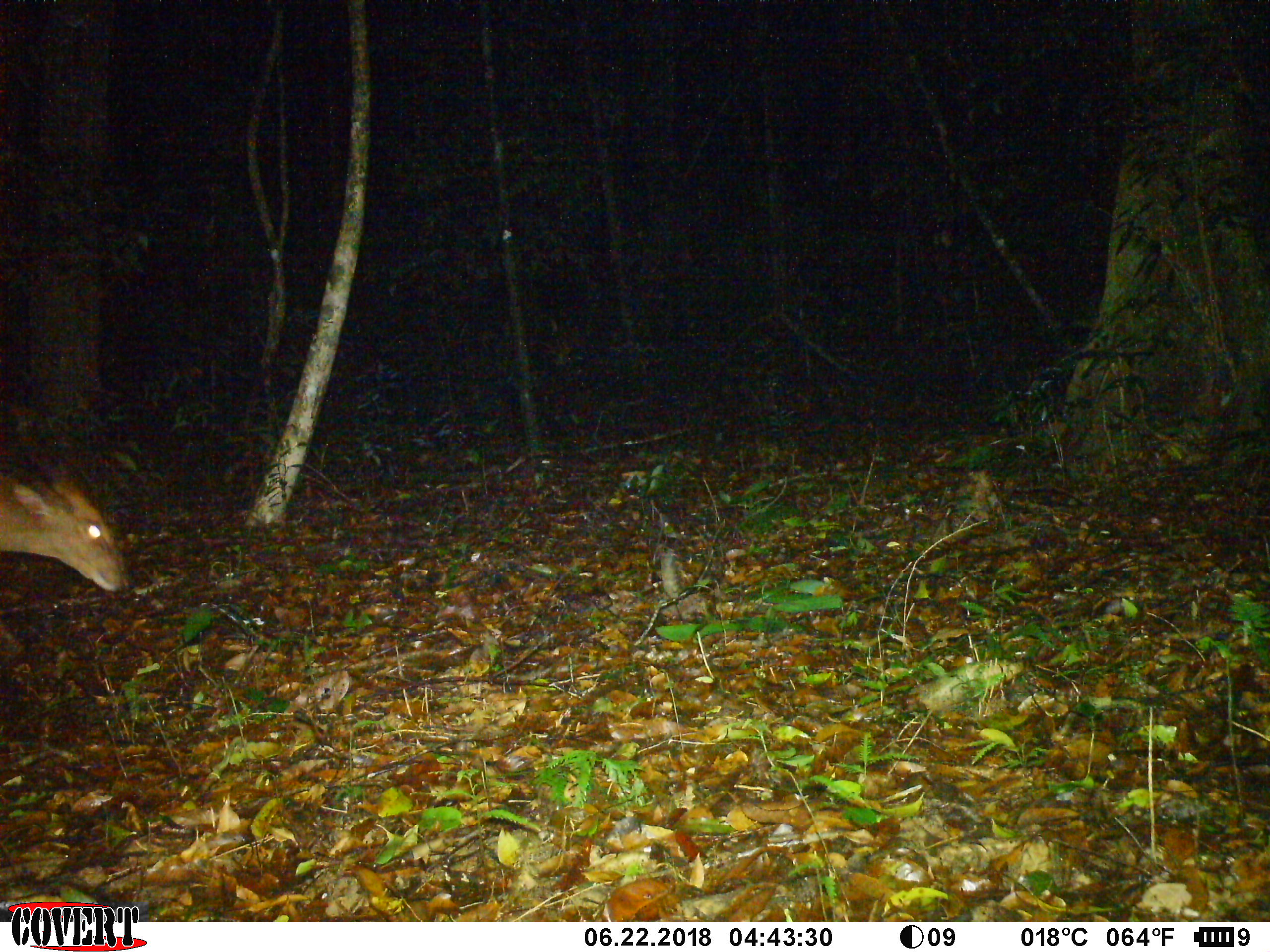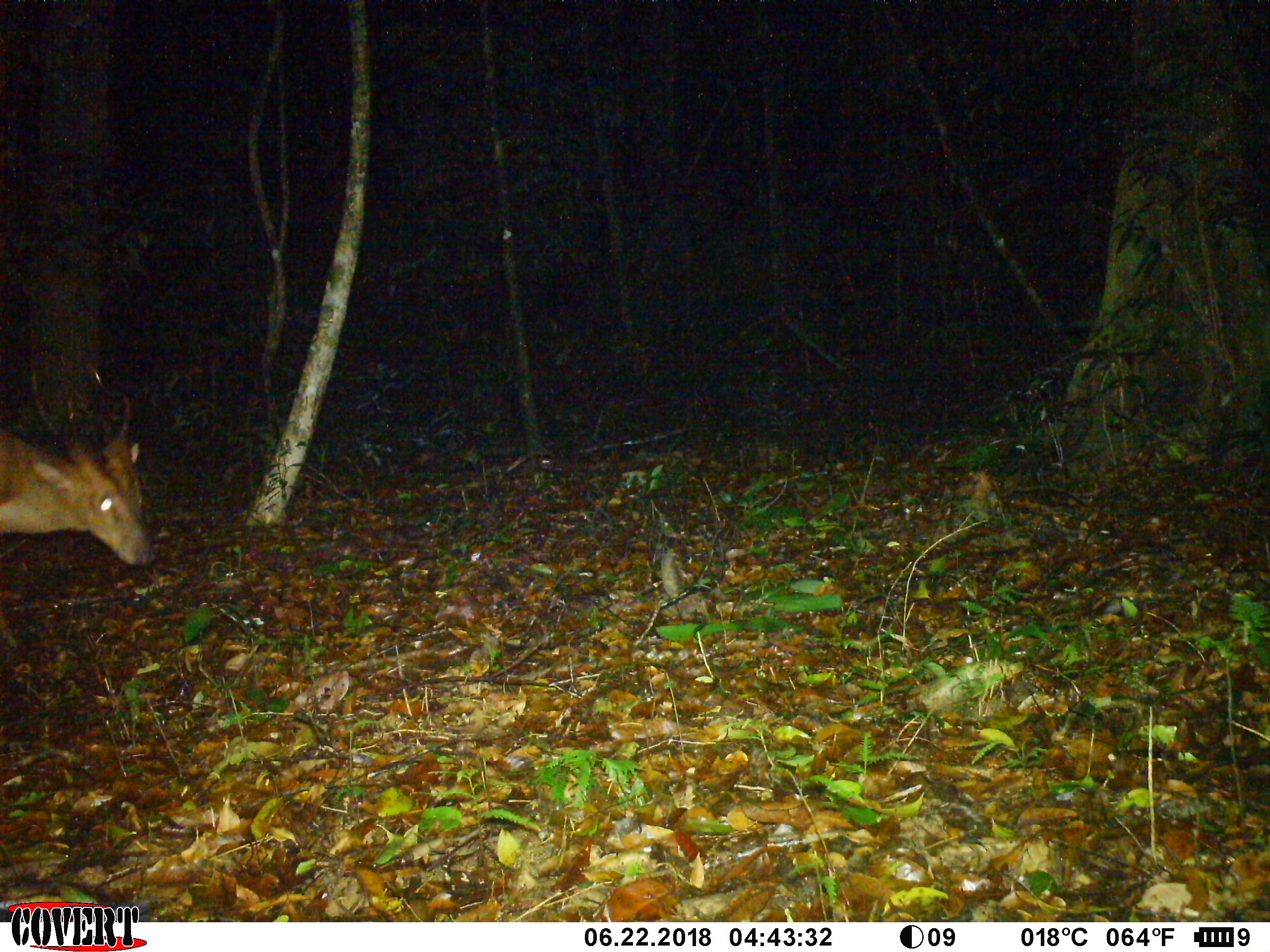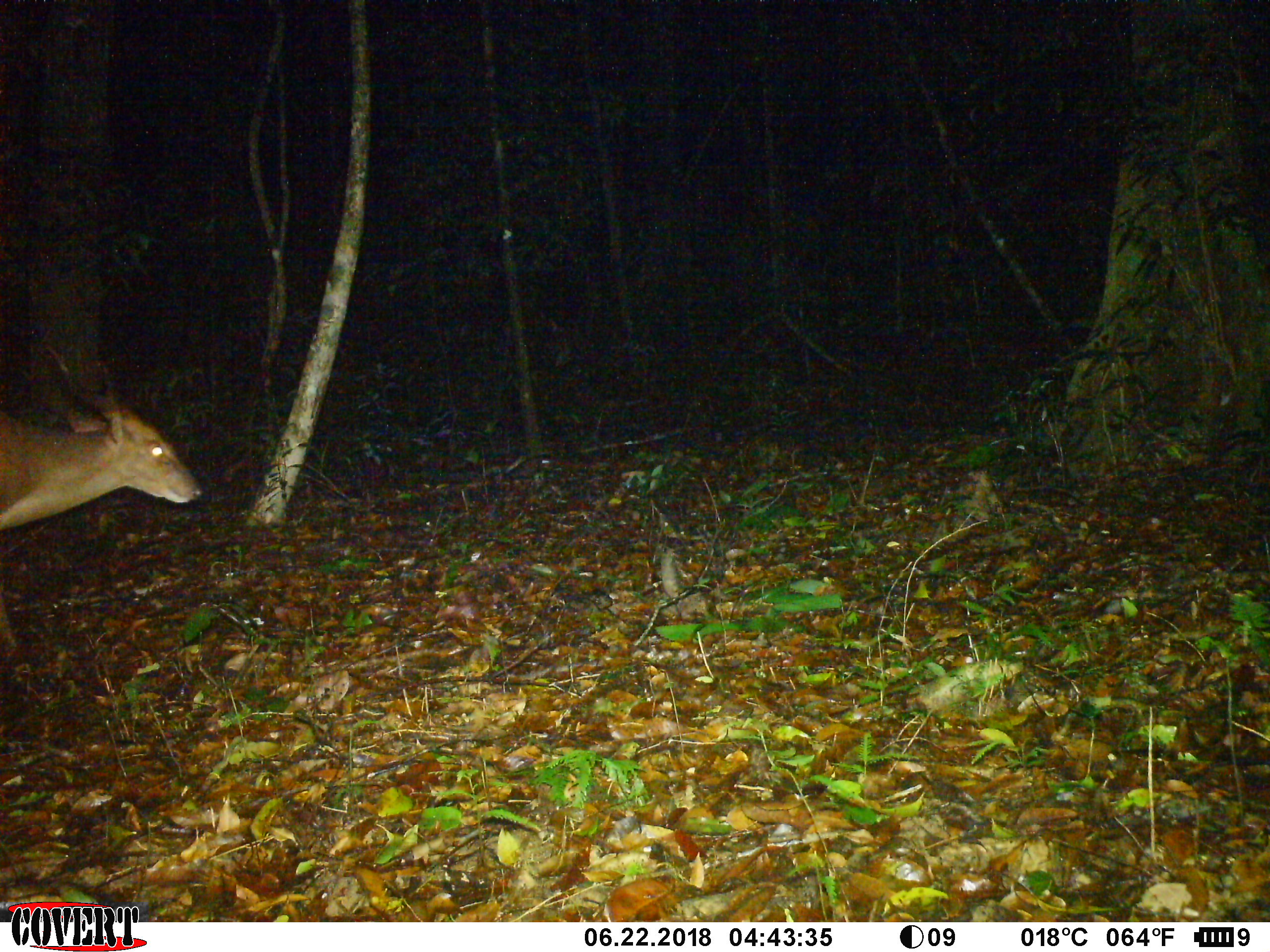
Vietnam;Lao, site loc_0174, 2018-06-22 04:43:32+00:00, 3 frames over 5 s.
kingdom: Animalia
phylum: Chordata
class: Mammalia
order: Artiodactyla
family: Cervidae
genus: Muntiacus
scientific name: Muntiacus vuquangensis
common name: large-antlered muntjac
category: large antlered muntjac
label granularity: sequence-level